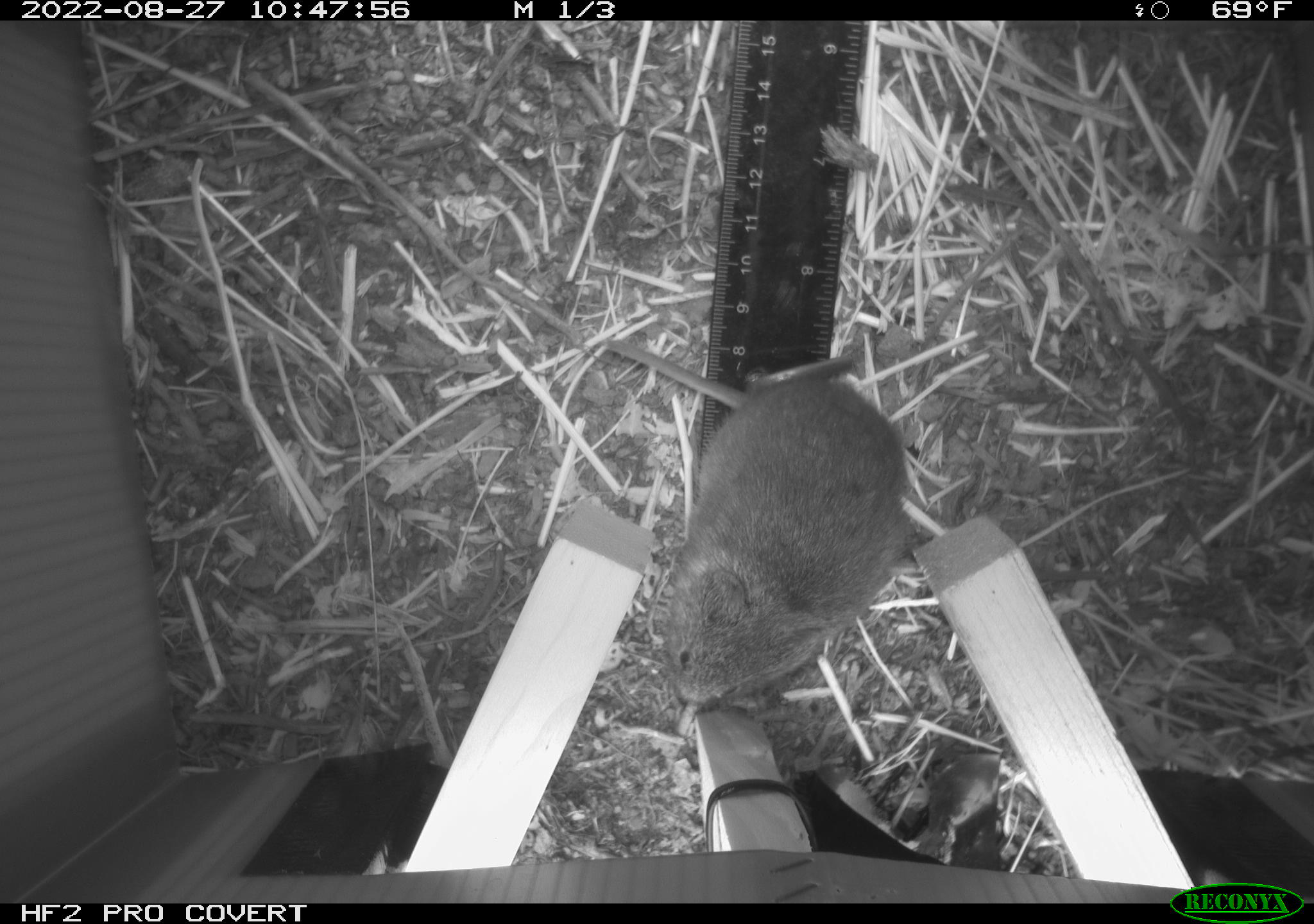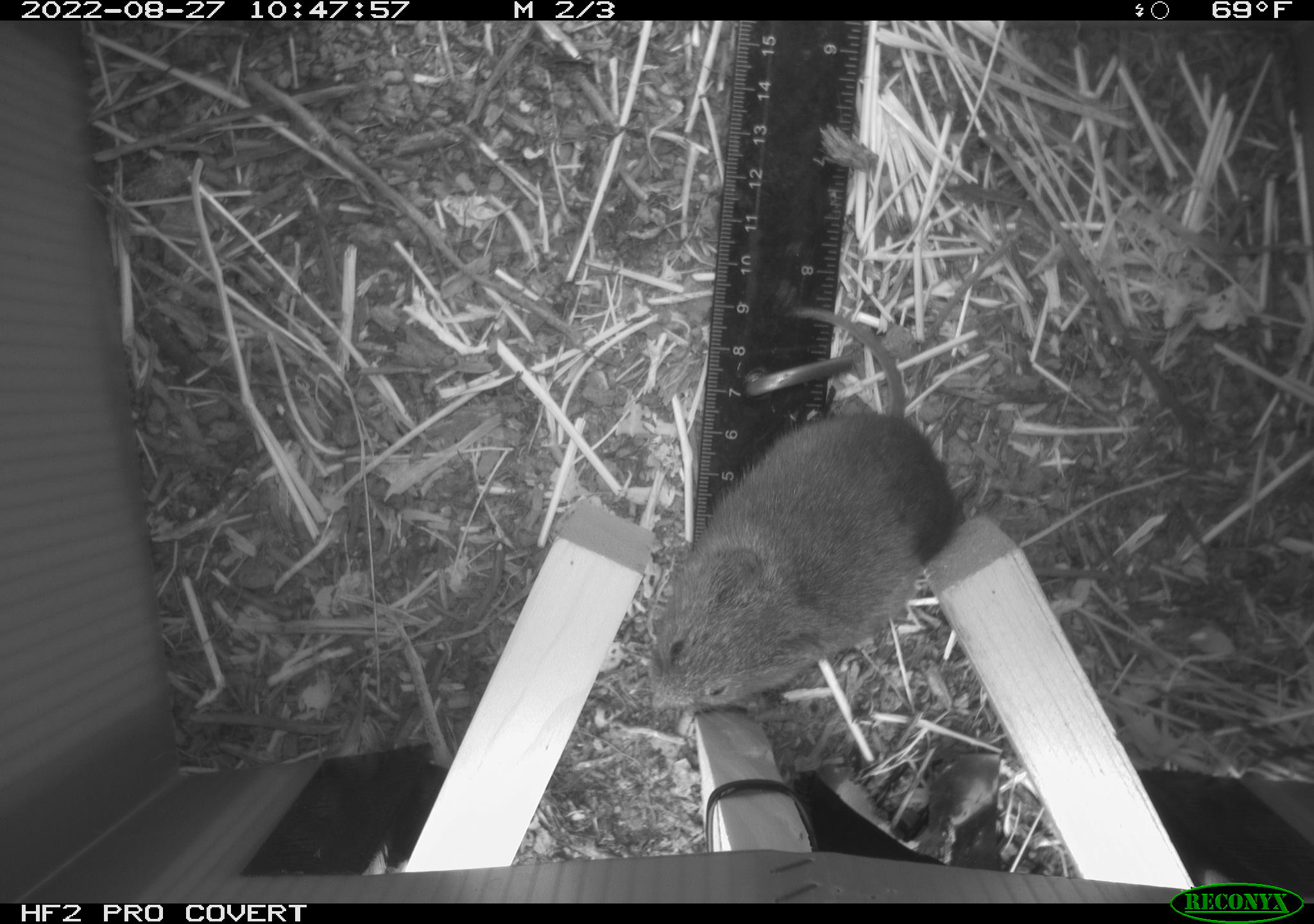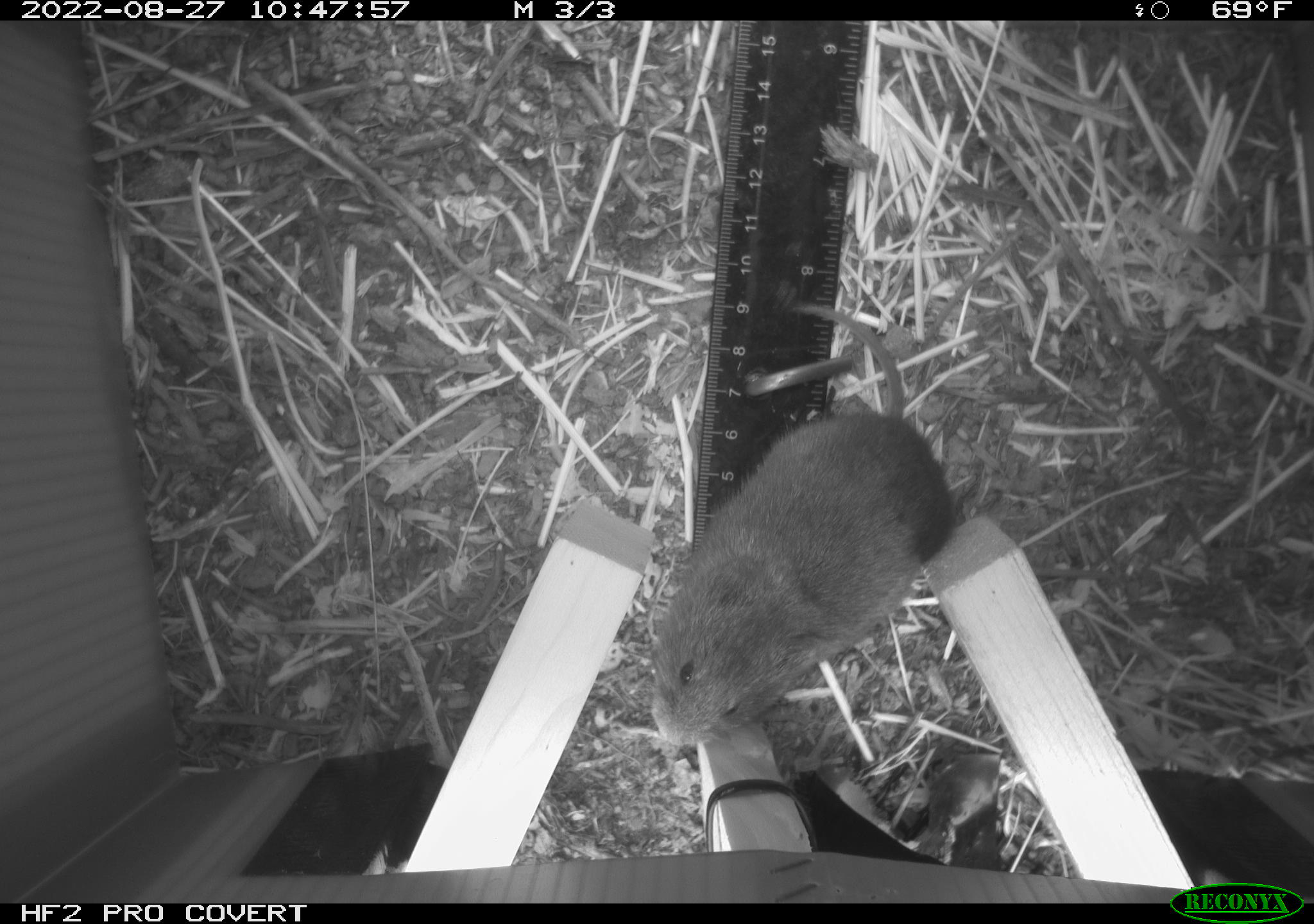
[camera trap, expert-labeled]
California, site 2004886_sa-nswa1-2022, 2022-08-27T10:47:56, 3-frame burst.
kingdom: Animalia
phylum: Chordata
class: Mammalia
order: Rodentia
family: Cricetidae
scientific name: Cricetidae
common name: hamsters, voles, lemmings, and allies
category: cricetidae family